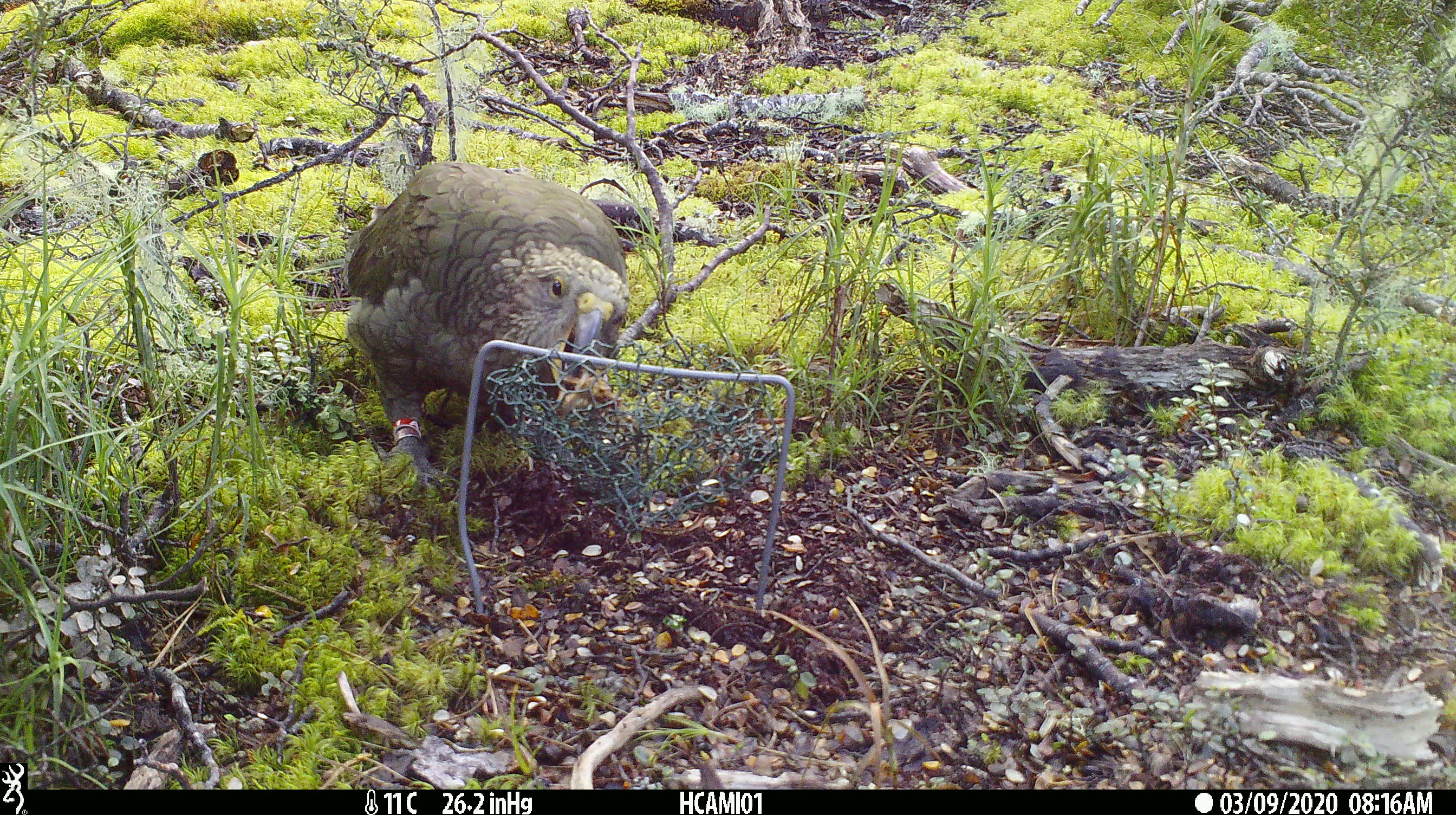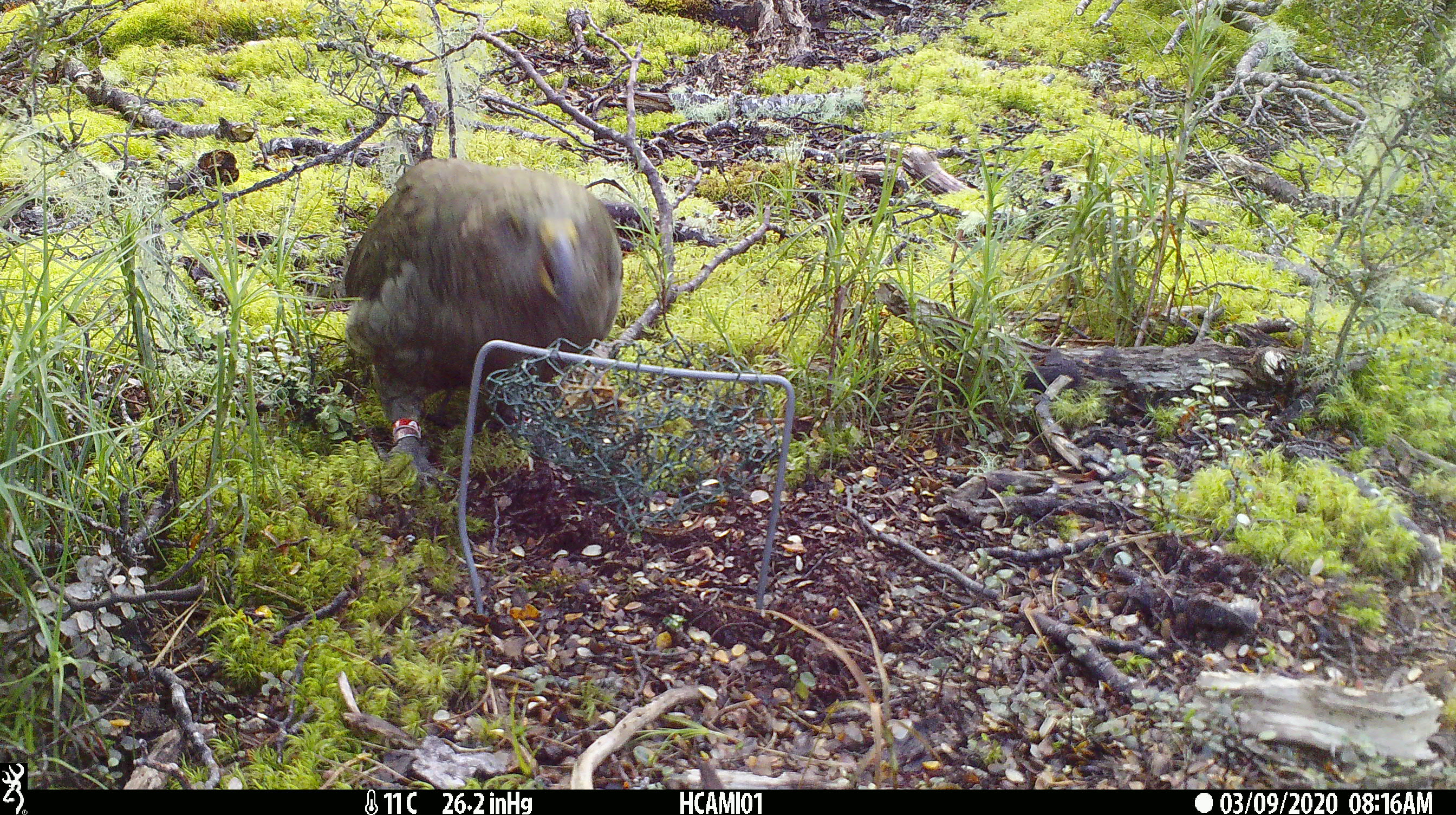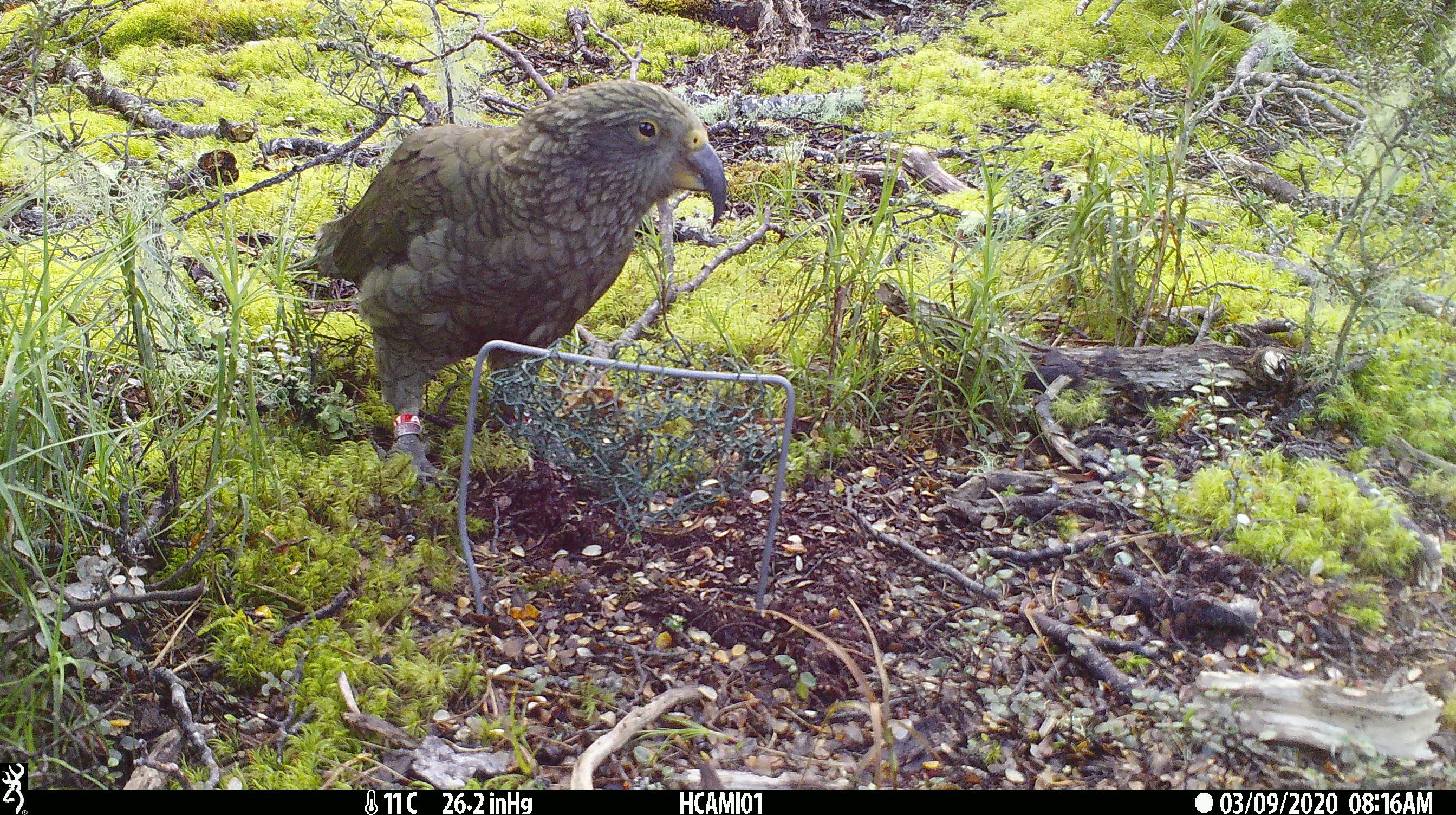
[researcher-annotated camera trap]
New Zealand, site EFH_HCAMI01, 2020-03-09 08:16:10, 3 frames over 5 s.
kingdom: Animalia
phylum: Chordata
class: Aves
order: Psittaciformes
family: Strigopidae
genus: Nestor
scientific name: Nestor notabilis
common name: kea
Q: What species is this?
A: Kea (Nestor notabilis).